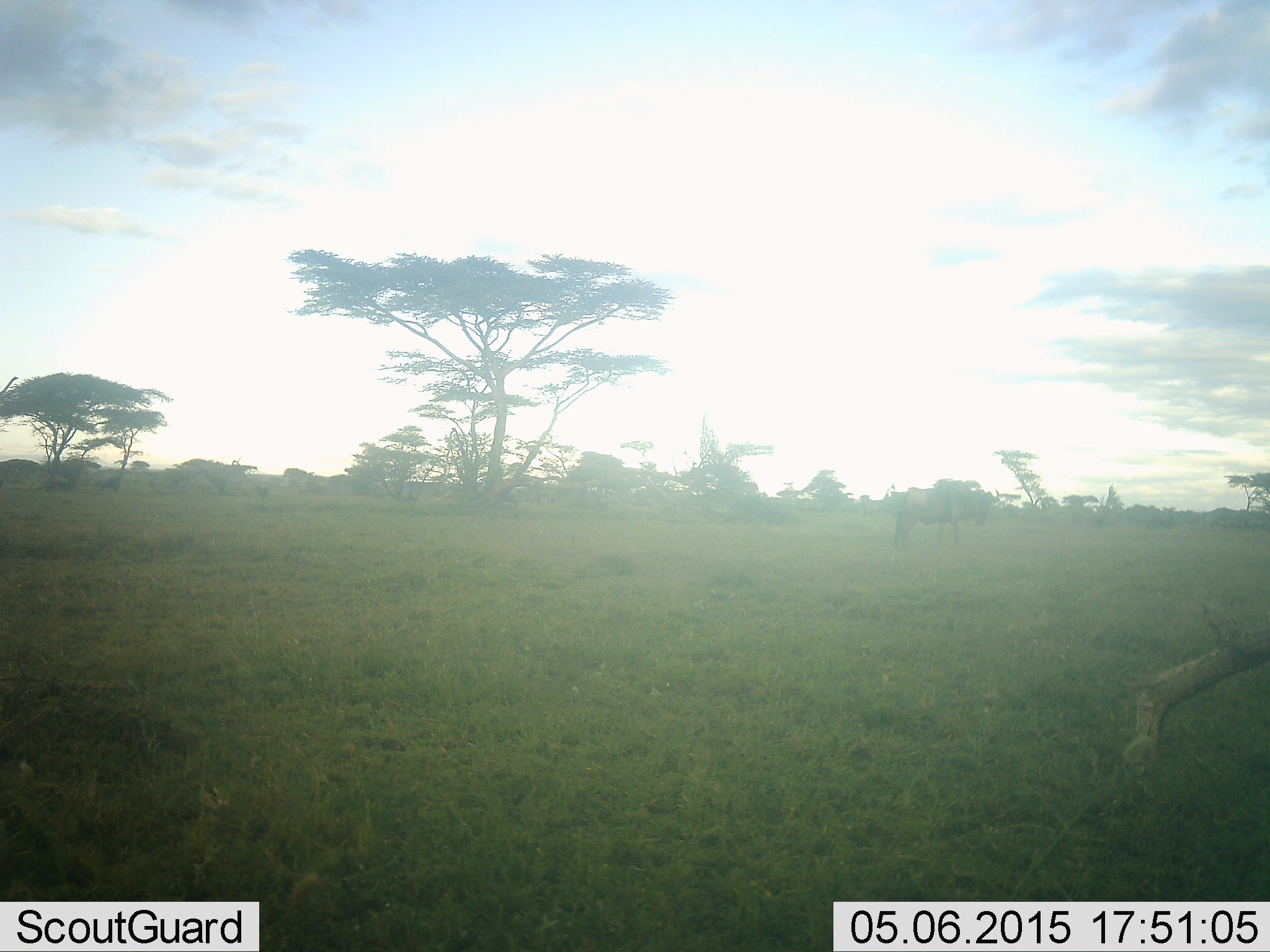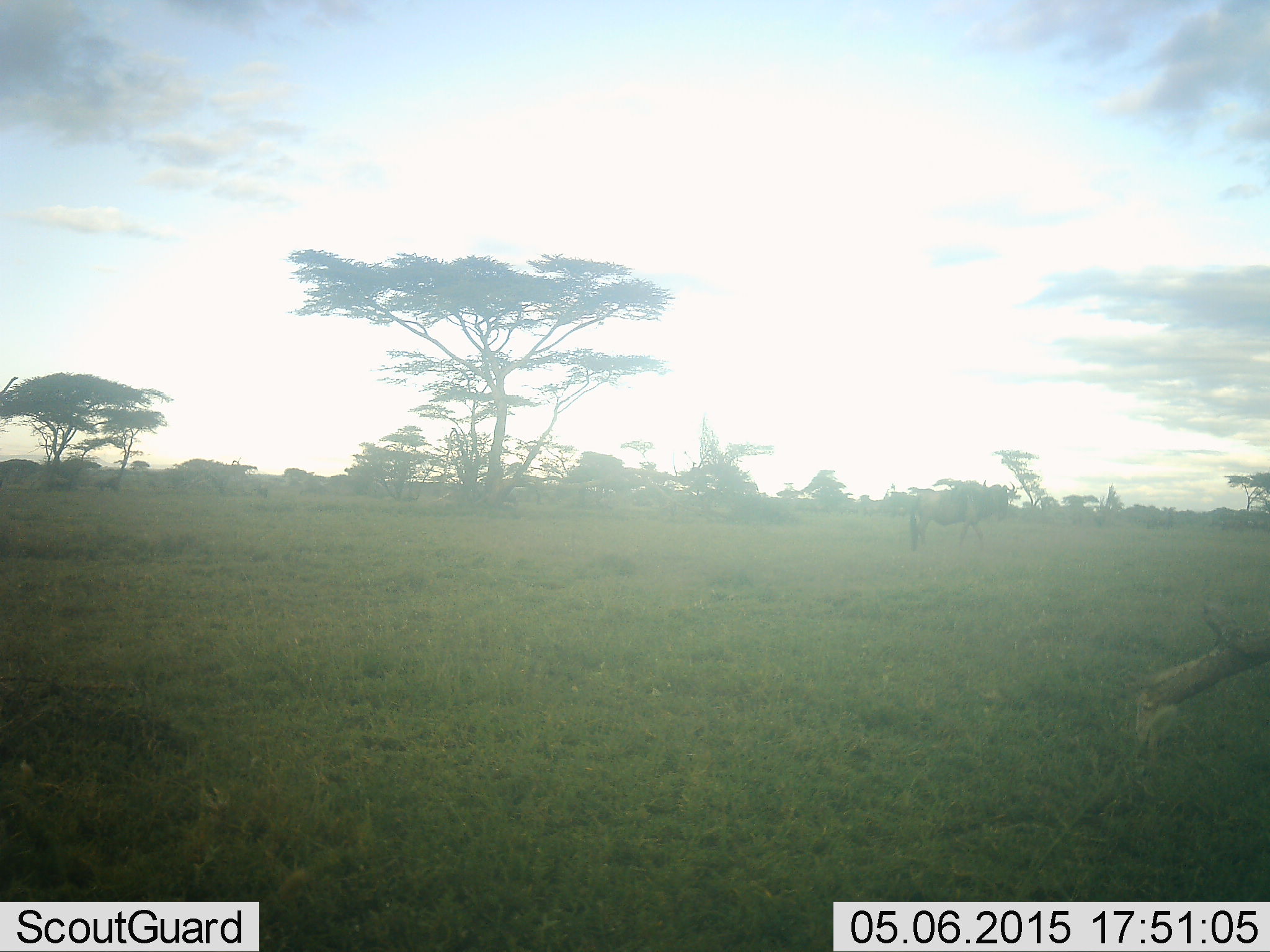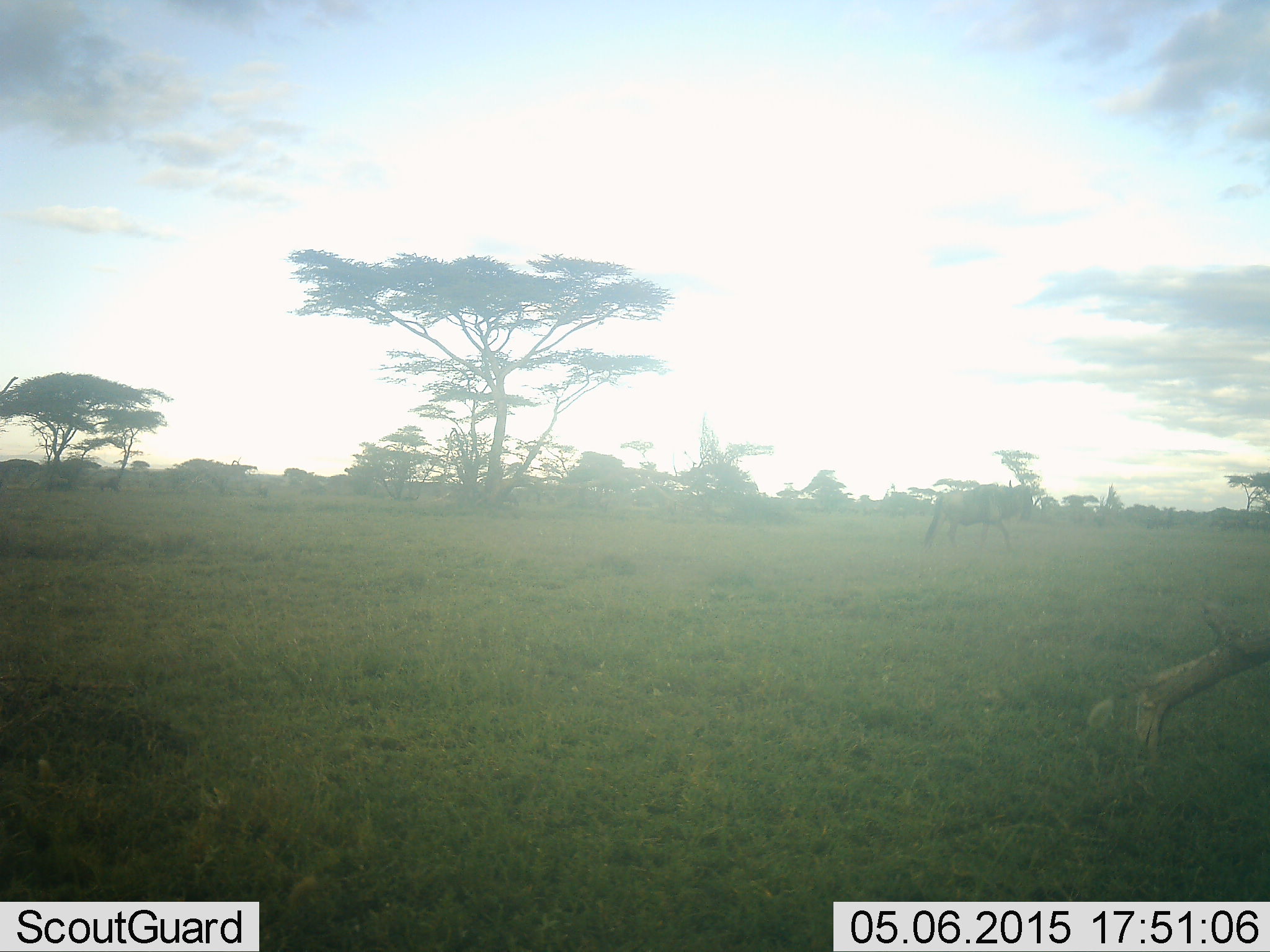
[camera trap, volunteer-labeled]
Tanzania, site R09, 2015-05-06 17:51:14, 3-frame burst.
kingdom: Animalia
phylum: Chordata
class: Mammalia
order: Artiodactyla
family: Bovidae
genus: Connochaetes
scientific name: Connochaetes taurinus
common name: blue wildebeest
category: wildebeest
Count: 1.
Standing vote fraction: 10%.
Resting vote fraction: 0%.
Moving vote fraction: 100%.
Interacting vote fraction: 0%.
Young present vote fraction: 0%.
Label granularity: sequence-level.